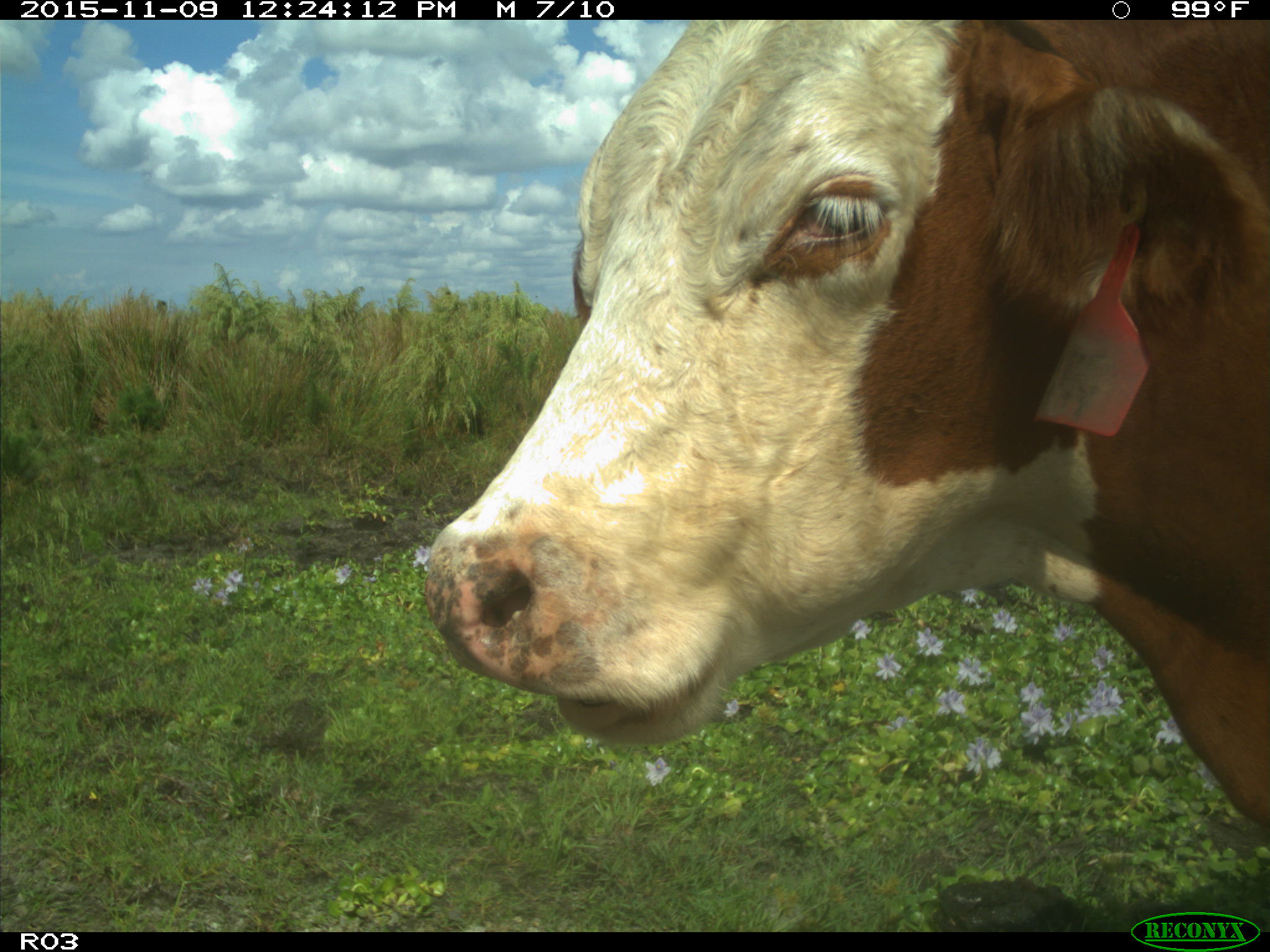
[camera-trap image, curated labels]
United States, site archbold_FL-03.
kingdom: Animalia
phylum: Chordata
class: Mammalia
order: Artiodactyla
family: Bovidae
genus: Bos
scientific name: Bos taurus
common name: domestic cow